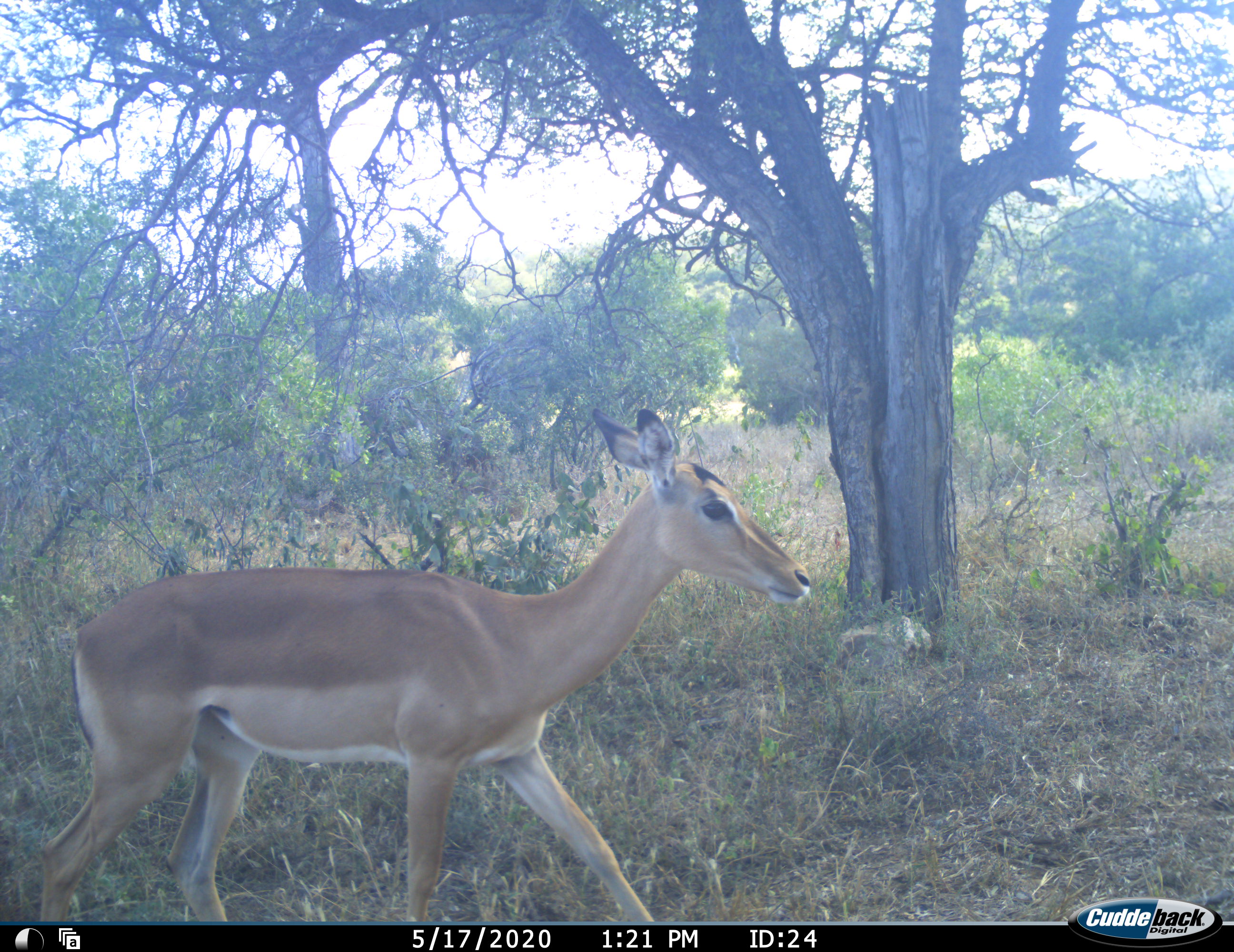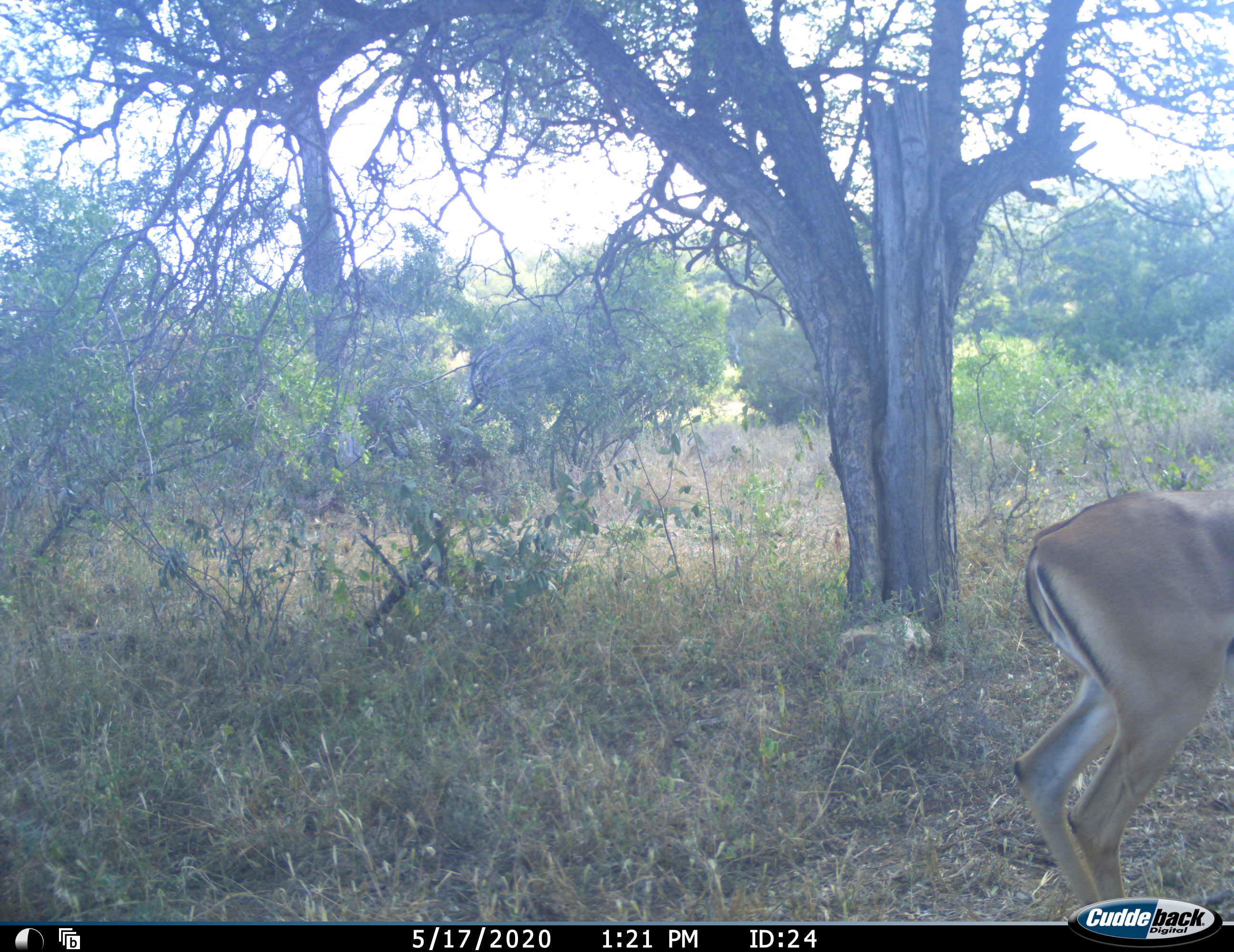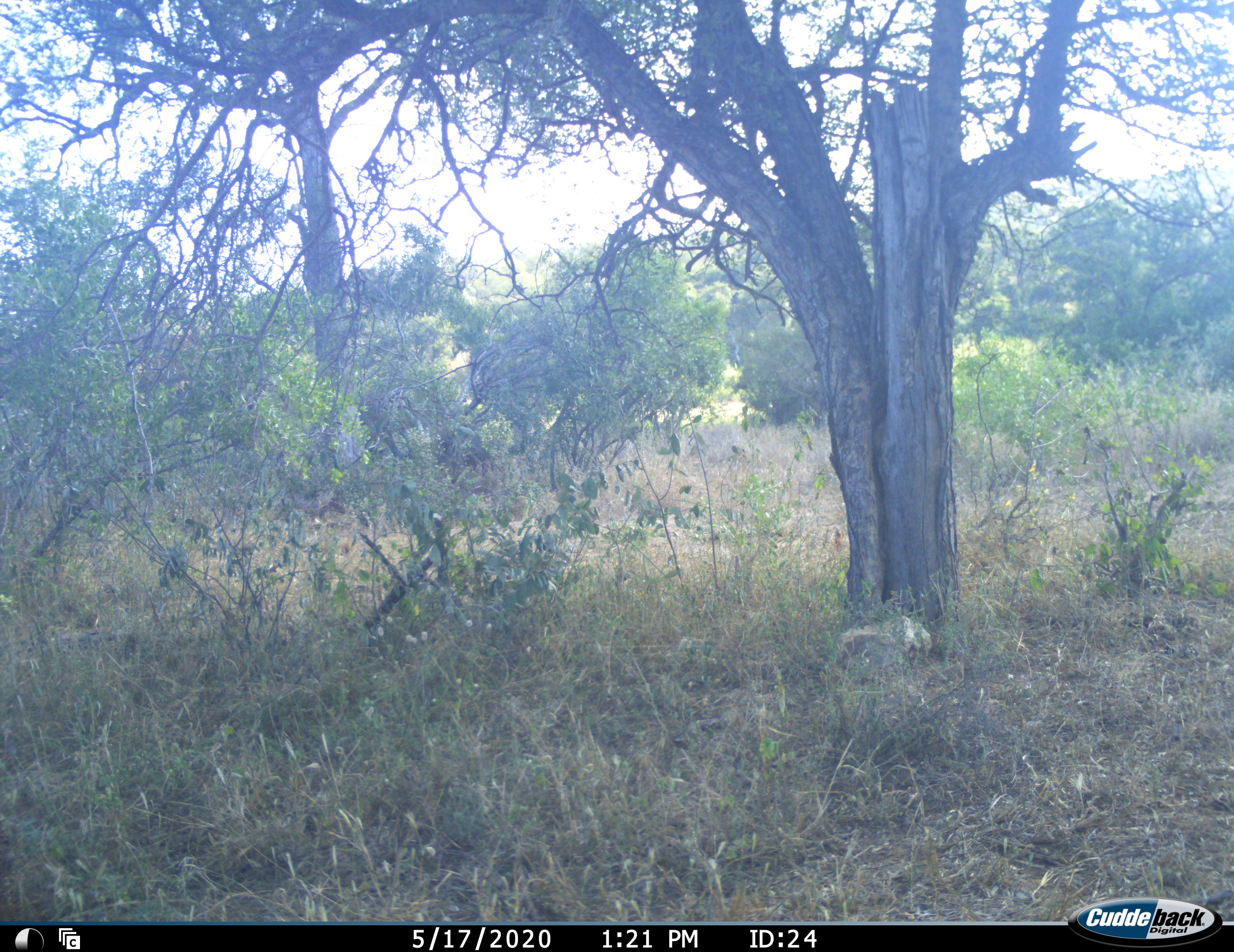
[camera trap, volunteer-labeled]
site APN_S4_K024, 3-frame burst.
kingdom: Animalia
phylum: Chordata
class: Mammalia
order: Artiodactyla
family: Bovidae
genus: Aepyceros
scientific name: Aepyceros melampus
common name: impala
Impala (Aepyceros melampus), count 1. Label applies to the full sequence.